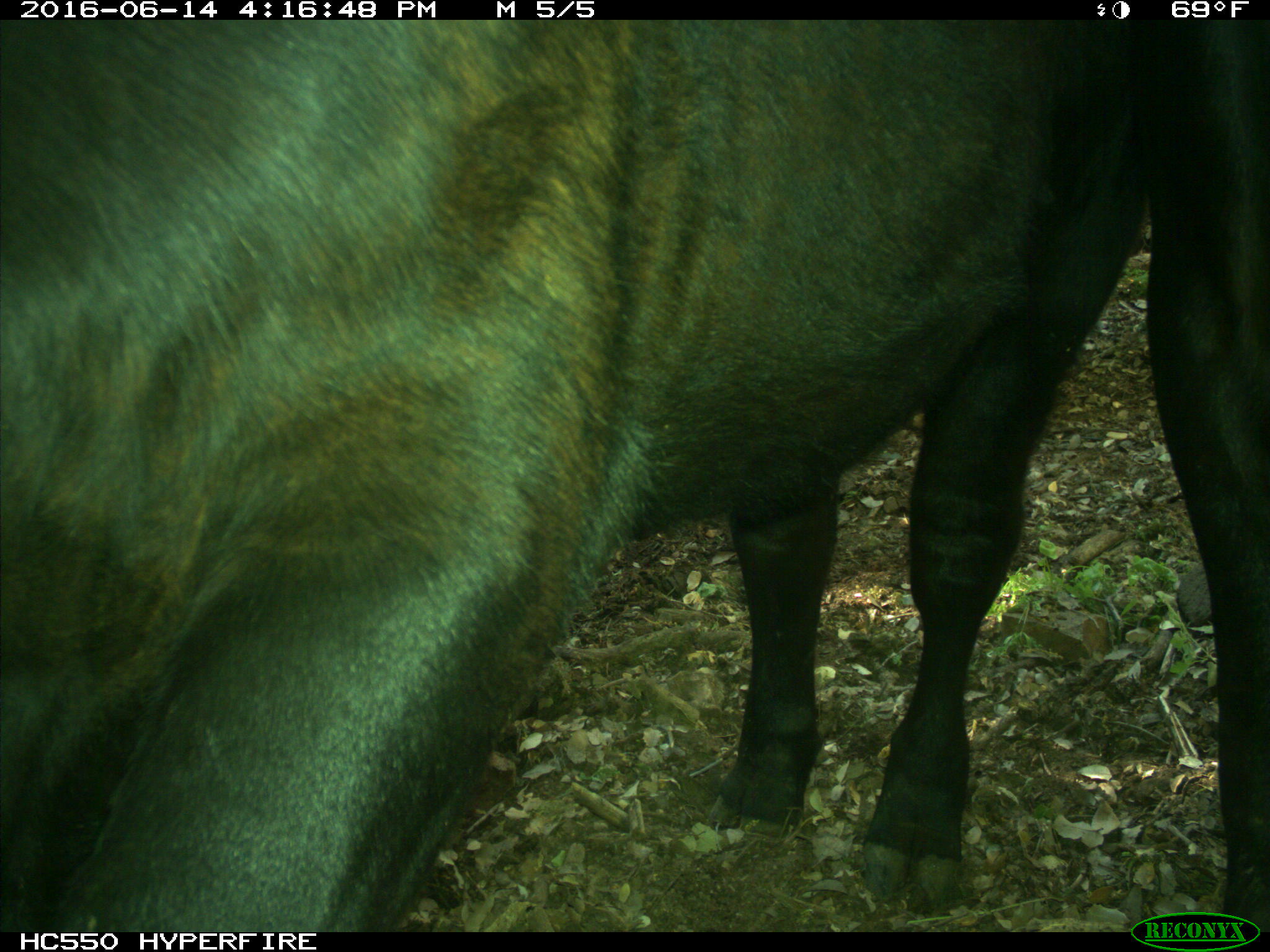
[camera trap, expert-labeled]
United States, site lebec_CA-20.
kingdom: Animalia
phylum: Chordata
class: Mammalia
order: Artiodactyla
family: Bovidae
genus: Bos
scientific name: Bos taurus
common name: domestic cow